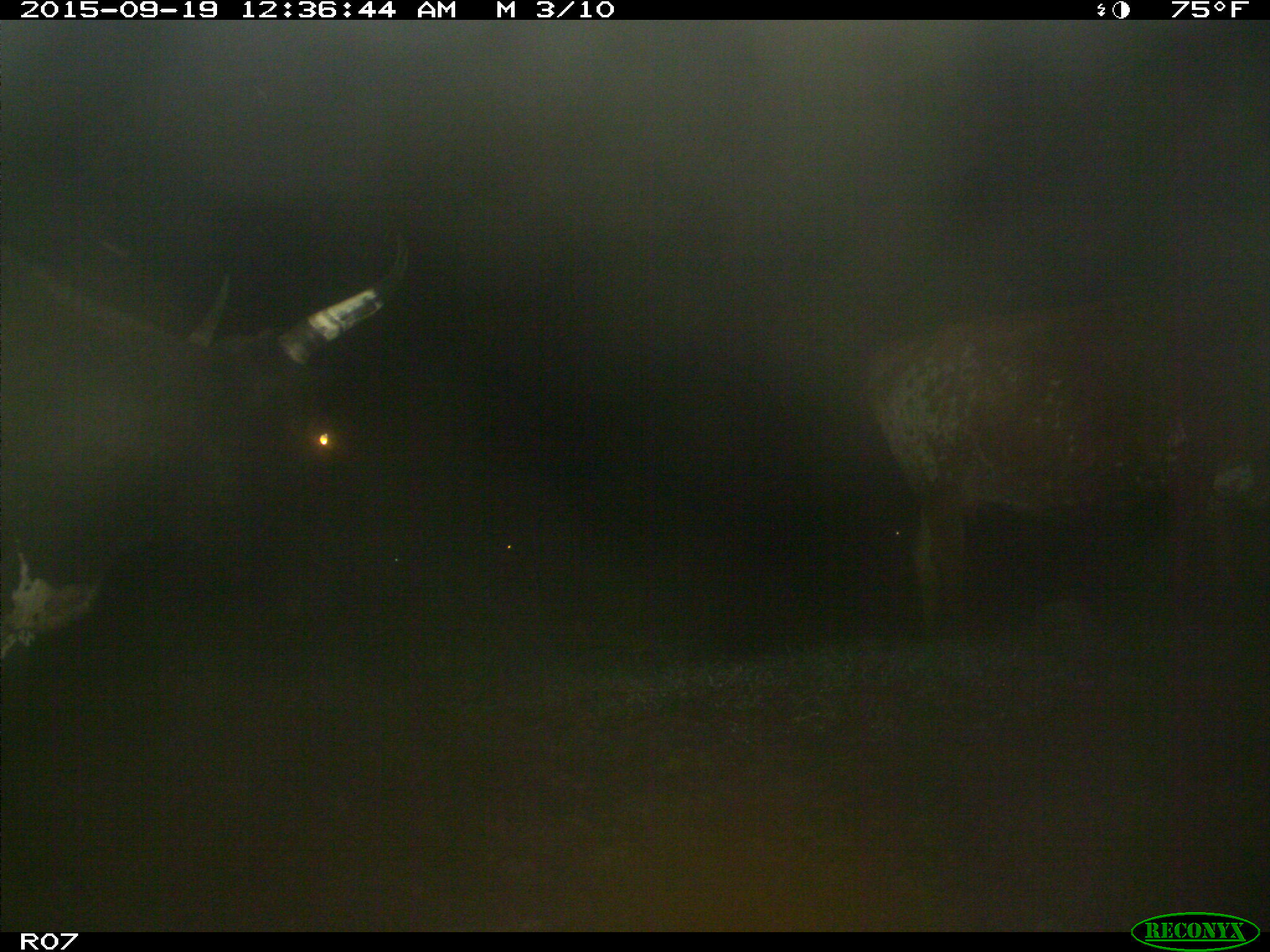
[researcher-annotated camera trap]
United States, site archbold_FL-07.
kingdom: Animalia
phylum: Chordata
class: Mammalia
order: Artiodactyla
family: Bovidae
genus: Bos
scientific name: Bos taurus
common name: domestic cow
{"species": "Bos taurus (domestic cow)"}